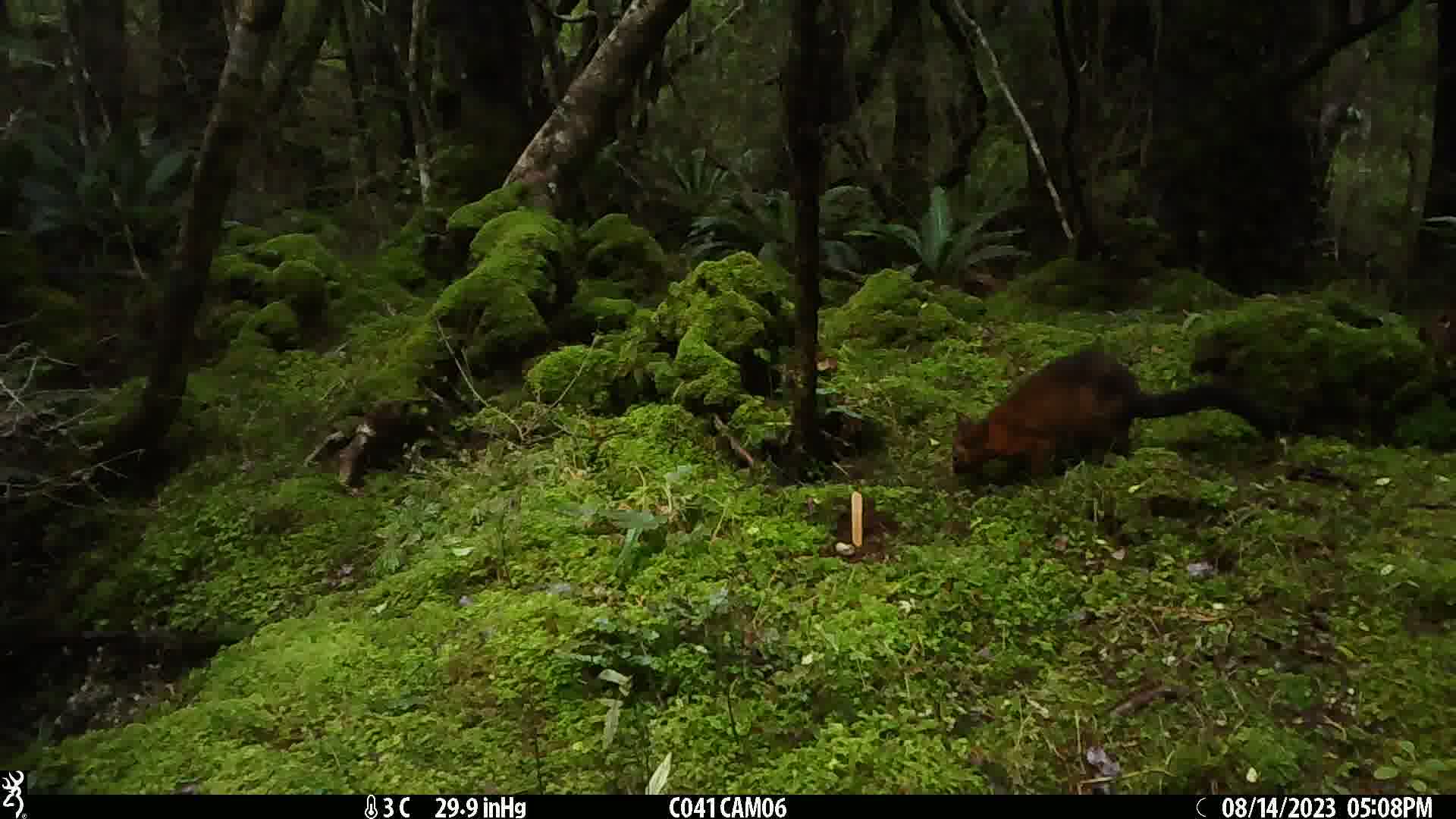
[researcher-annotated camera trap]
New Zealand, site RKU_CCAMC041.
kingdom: Animalia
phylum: Chordata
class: Mammalia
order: Diprotodontia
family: Phalangeridae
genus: Trichosurus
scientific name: Trichosurus vulpecula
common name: common brushtail possum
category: possum